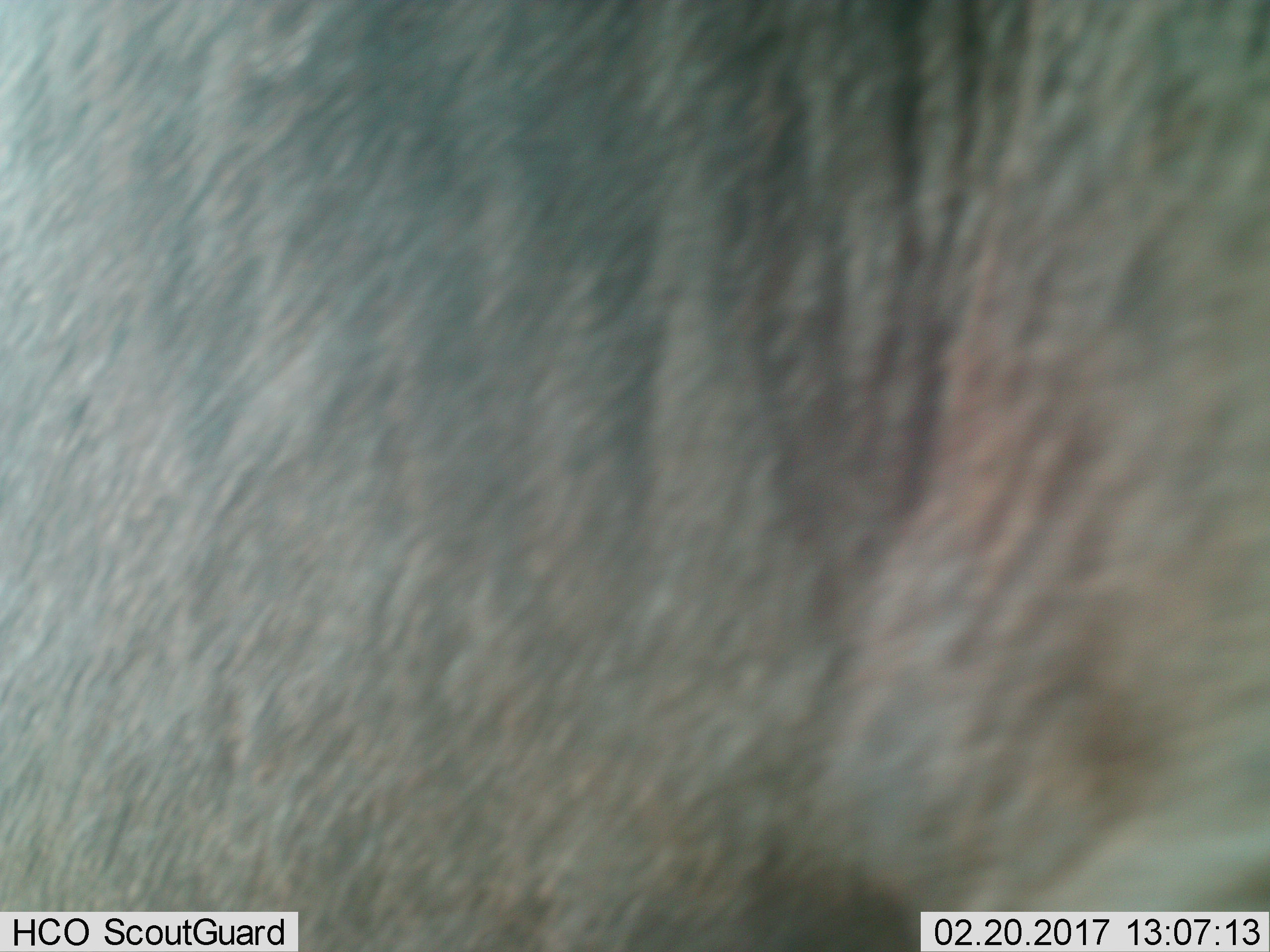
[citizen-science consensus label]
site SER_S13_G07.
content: unidentified animal